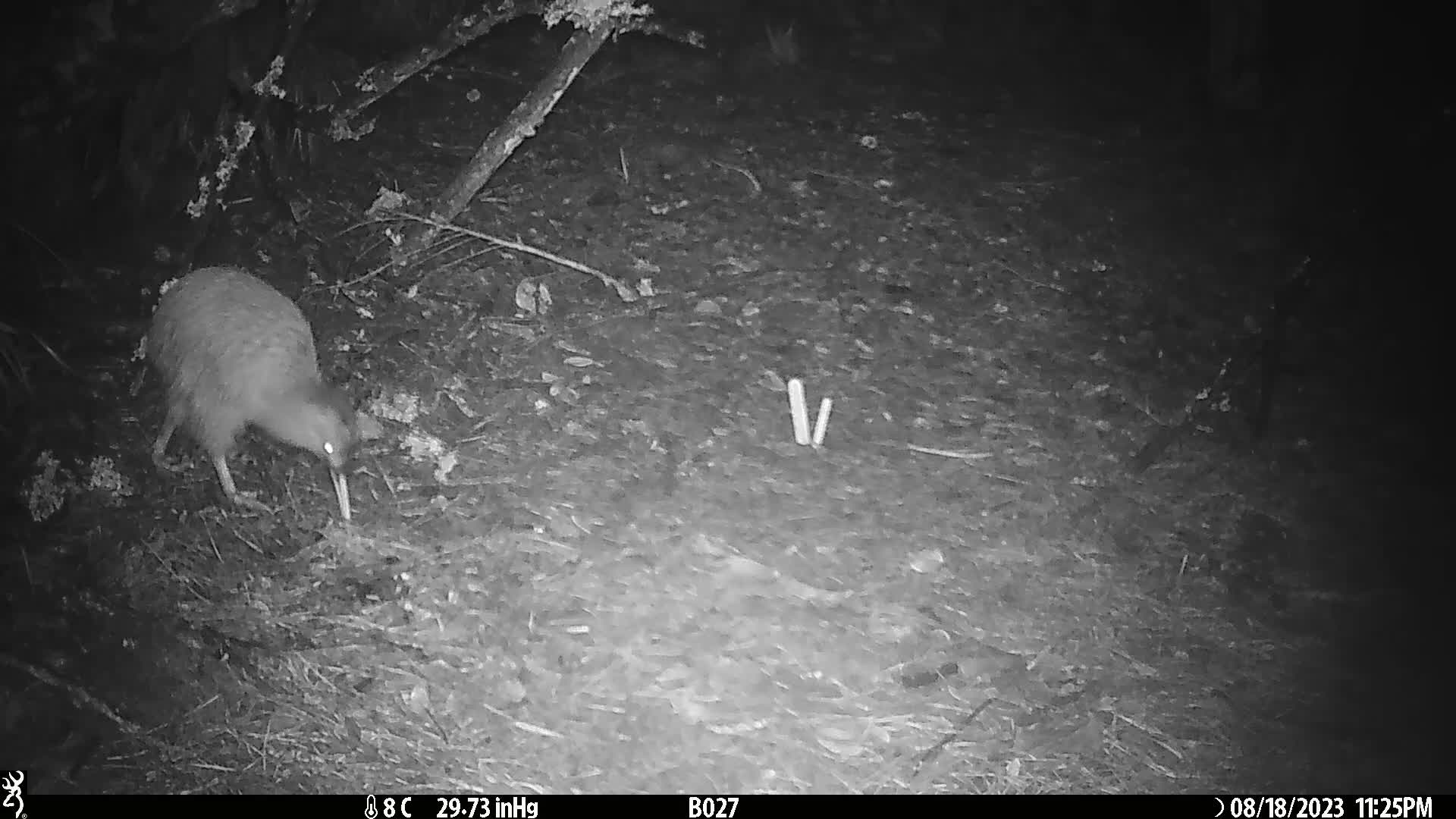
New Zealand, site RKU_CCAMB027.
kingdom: Animalia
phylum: Chordata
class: Aves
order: Apterygiformes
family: Apterygidae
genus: Apteryx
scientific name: Apteryx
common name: kiwi